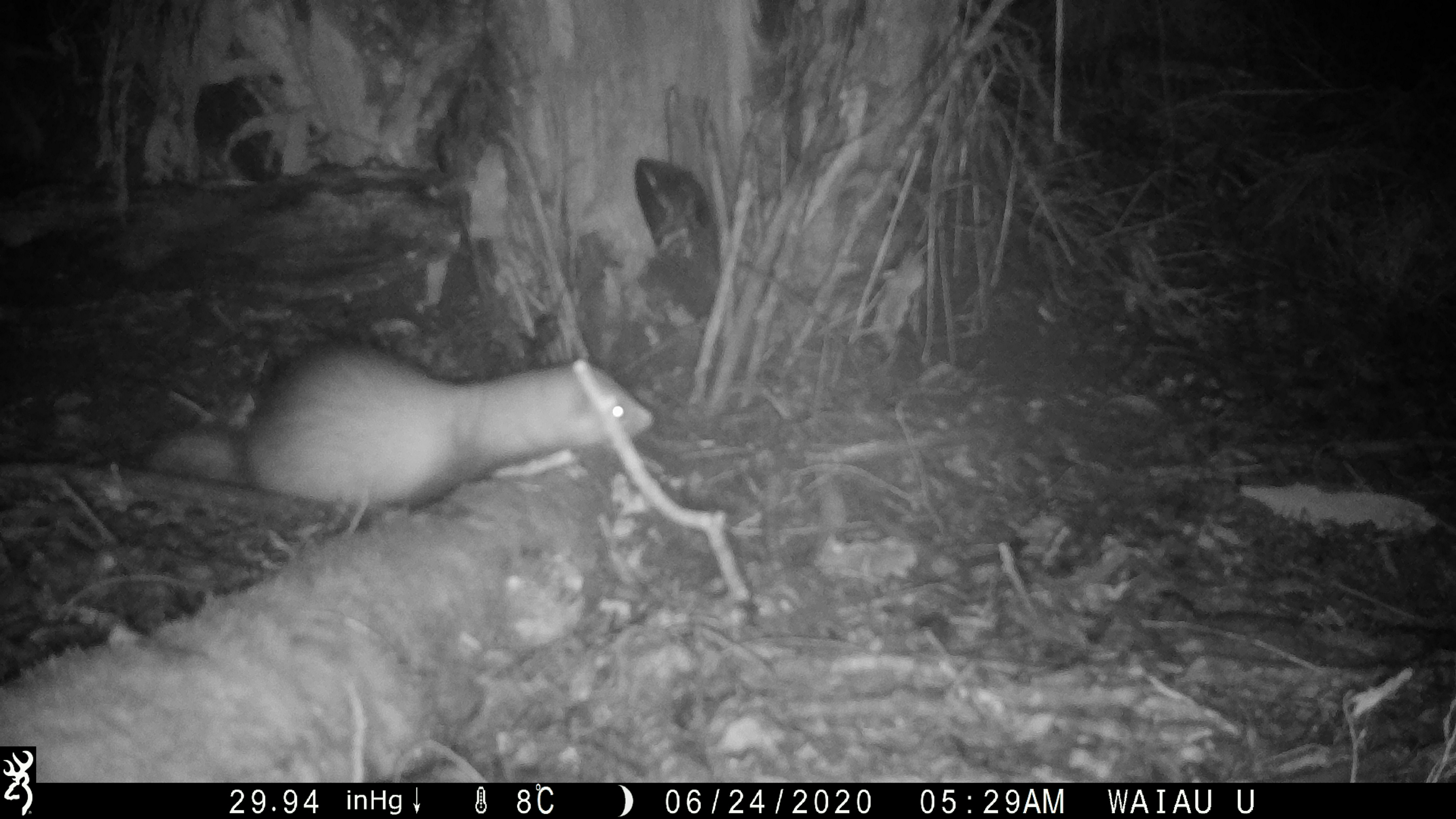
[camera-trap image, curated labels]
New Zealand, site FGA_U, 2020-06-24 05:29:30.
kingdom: Animalia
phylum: Chordata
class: Mammalia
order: Carnivora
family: Mustelidae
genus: Mustela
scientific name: Mustela furo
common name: ferret